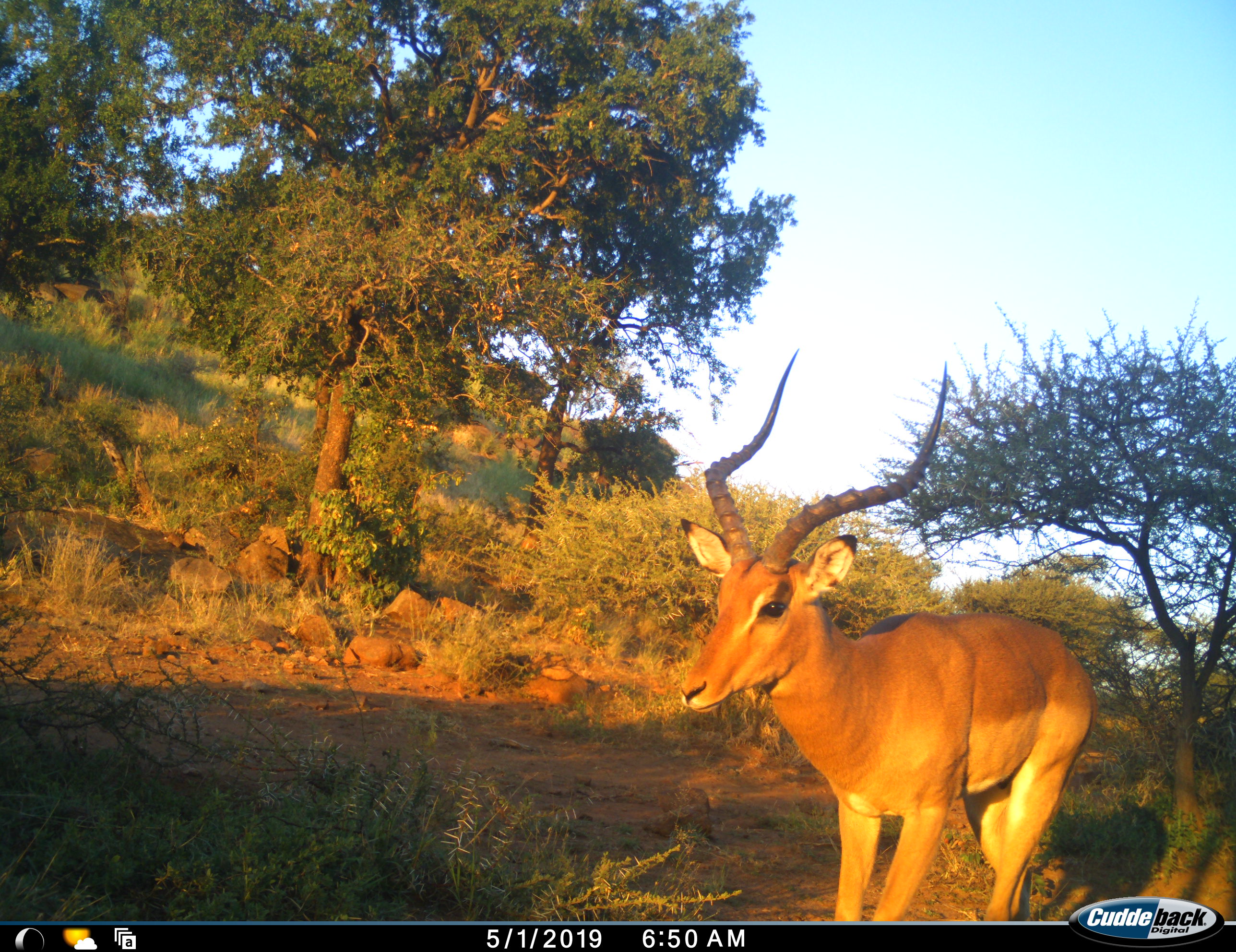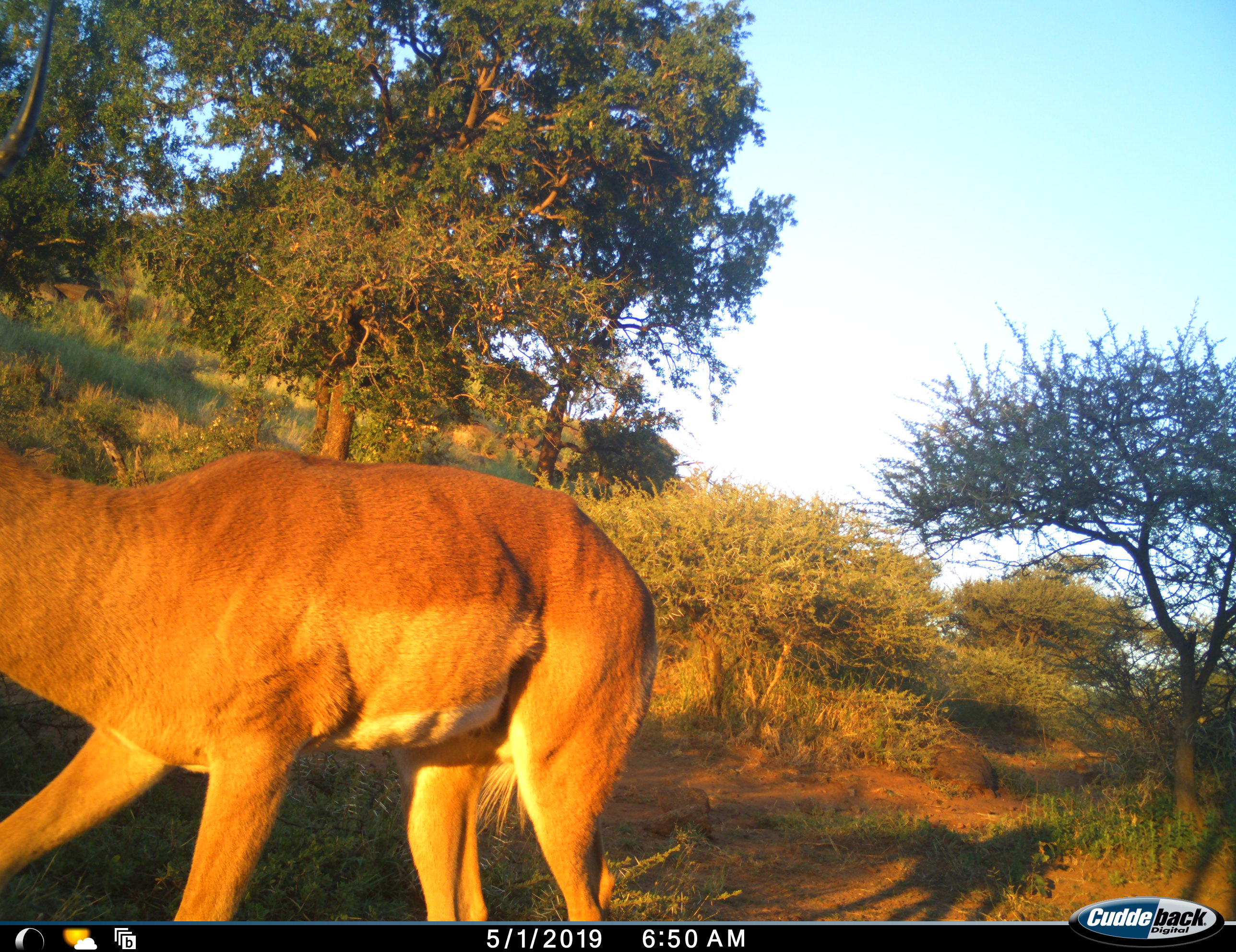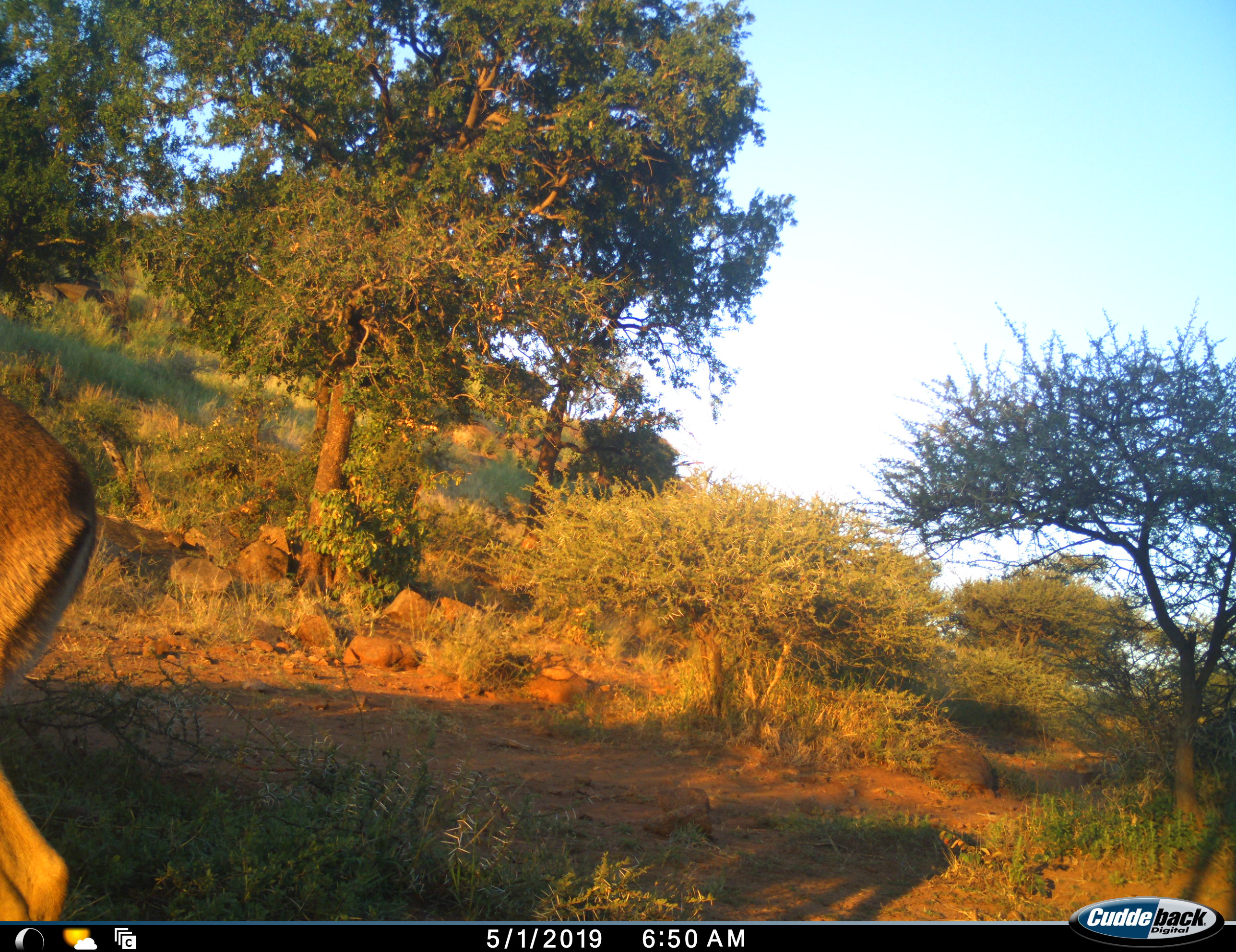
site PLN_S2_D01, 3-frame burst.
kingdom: Animalia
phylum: Chordata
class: Mammalia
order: Artiodactyla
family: Bovidae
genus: Aepyceros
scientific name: Aepyceros melampus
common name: impala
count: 1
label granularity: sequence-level